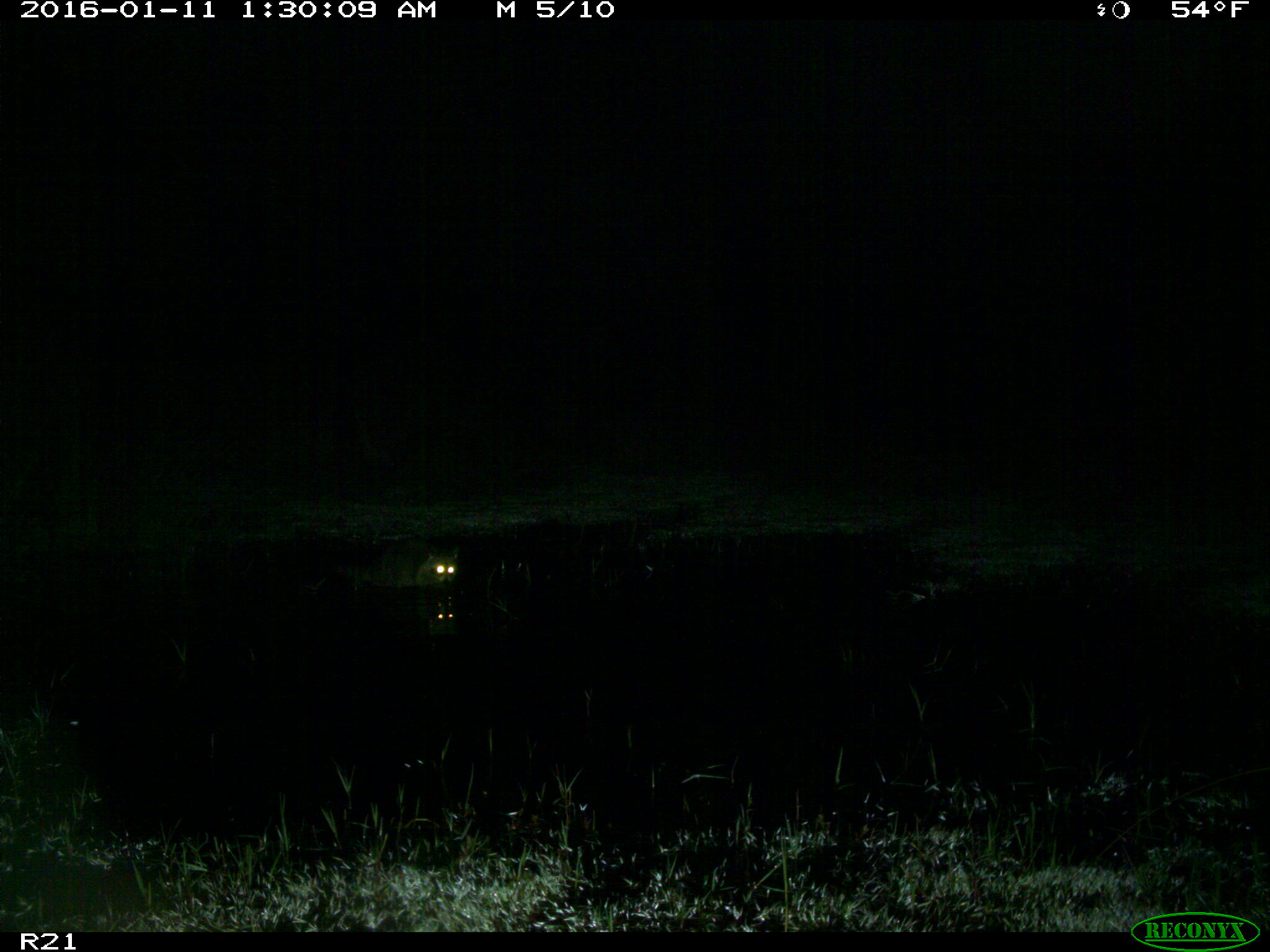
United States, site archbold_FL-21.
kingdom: Animalia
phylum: Chordata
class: Mammalia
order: Carnivora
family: Procyonidae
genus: Procyon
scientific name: Procyon lotor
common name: common raccoon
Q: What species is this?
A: Procyon lotor (common raccoon).